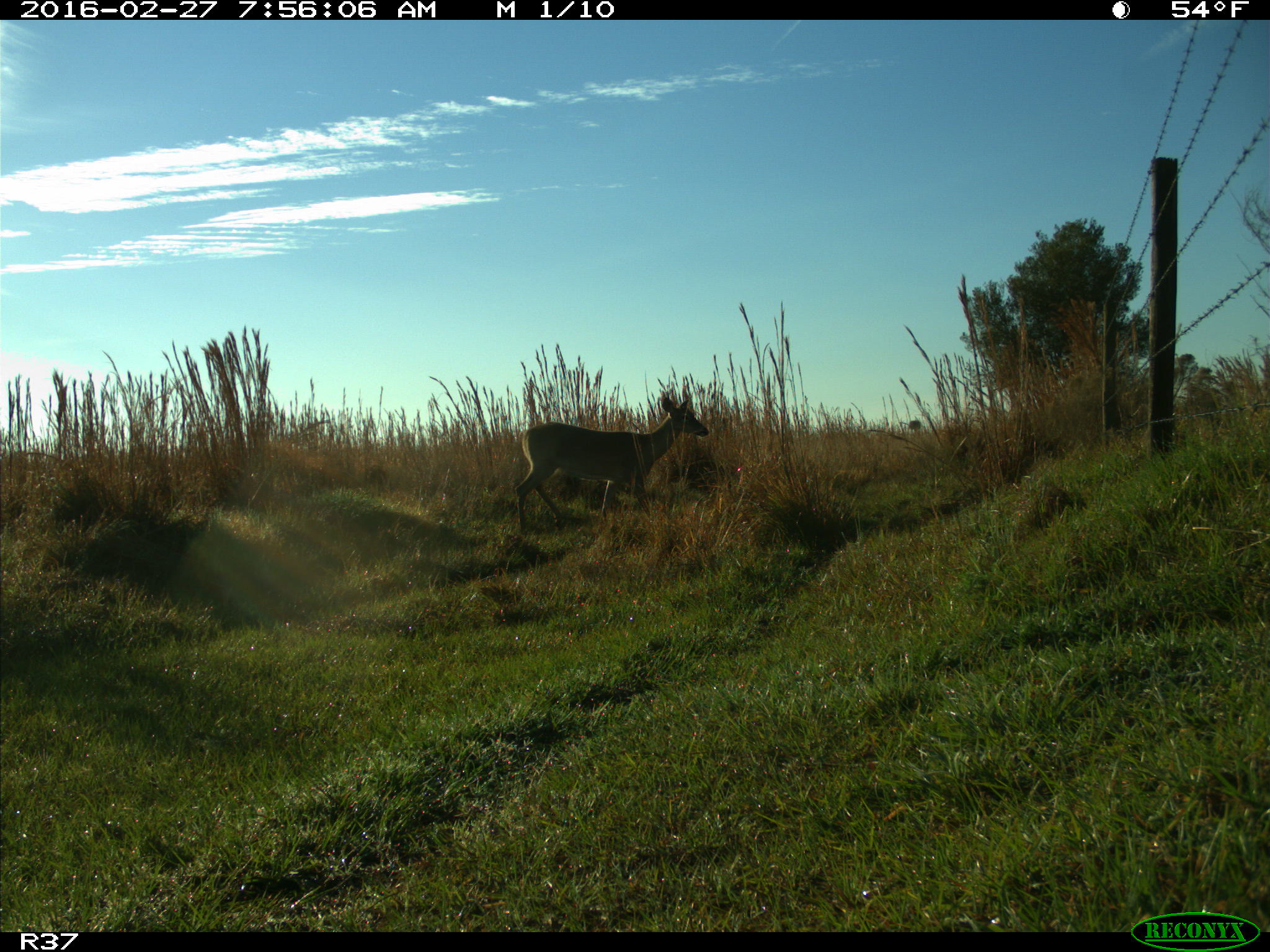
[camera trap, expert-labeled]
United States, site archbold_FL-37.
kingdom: Animalia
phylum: Chordata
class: Mammalia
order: Artiodactyla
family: Cervidae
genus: Odocoileus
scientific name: Odocoileus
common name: deer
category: unidentified deer